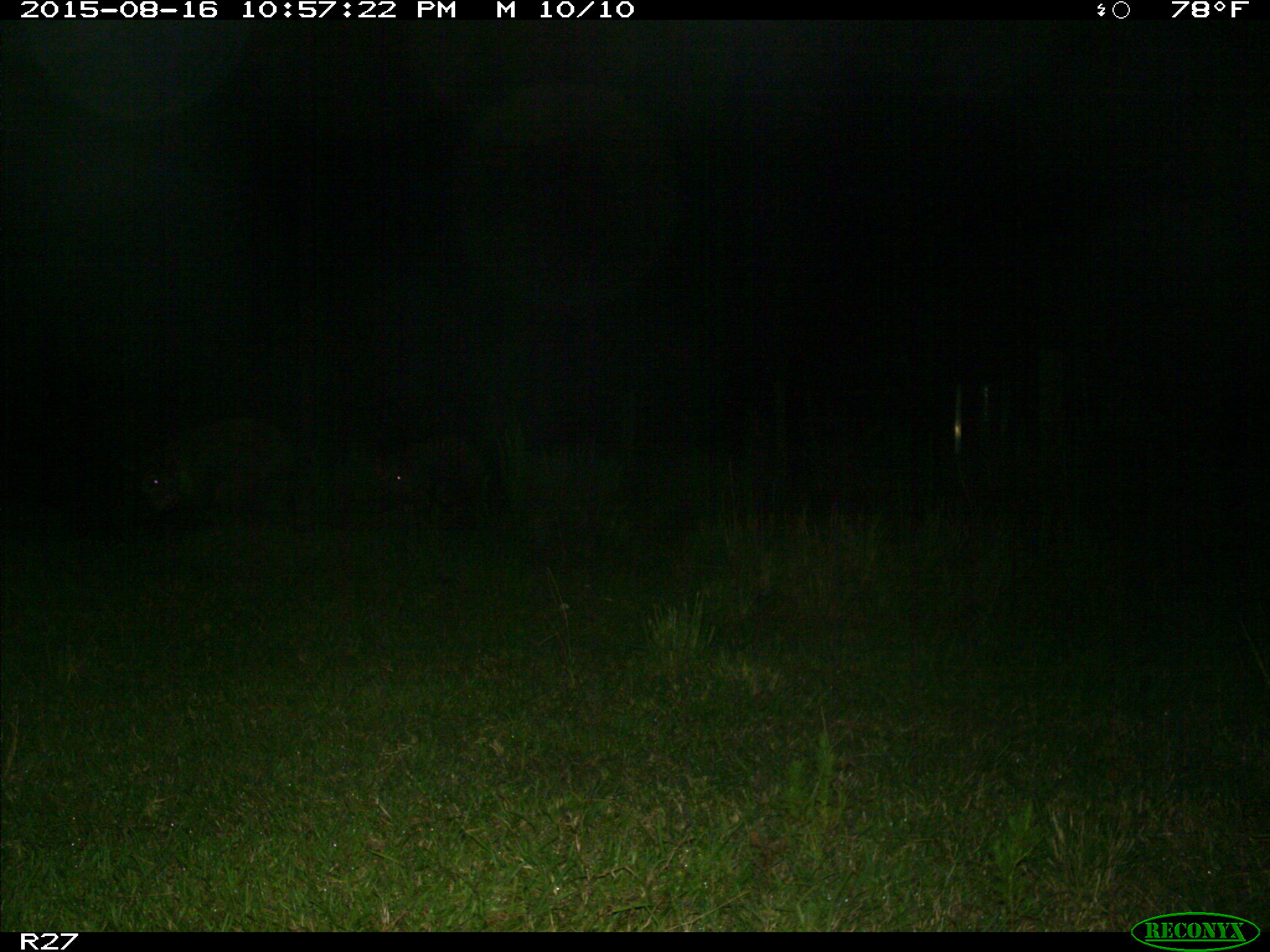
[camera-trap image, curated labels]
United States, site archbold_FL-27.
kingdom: Animalia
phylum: Chordata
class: Mammalia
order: Artiodactyla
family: Suidae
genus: Sus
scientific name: Sus scrofa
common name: wild boar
Sus scrofa (wild boar).